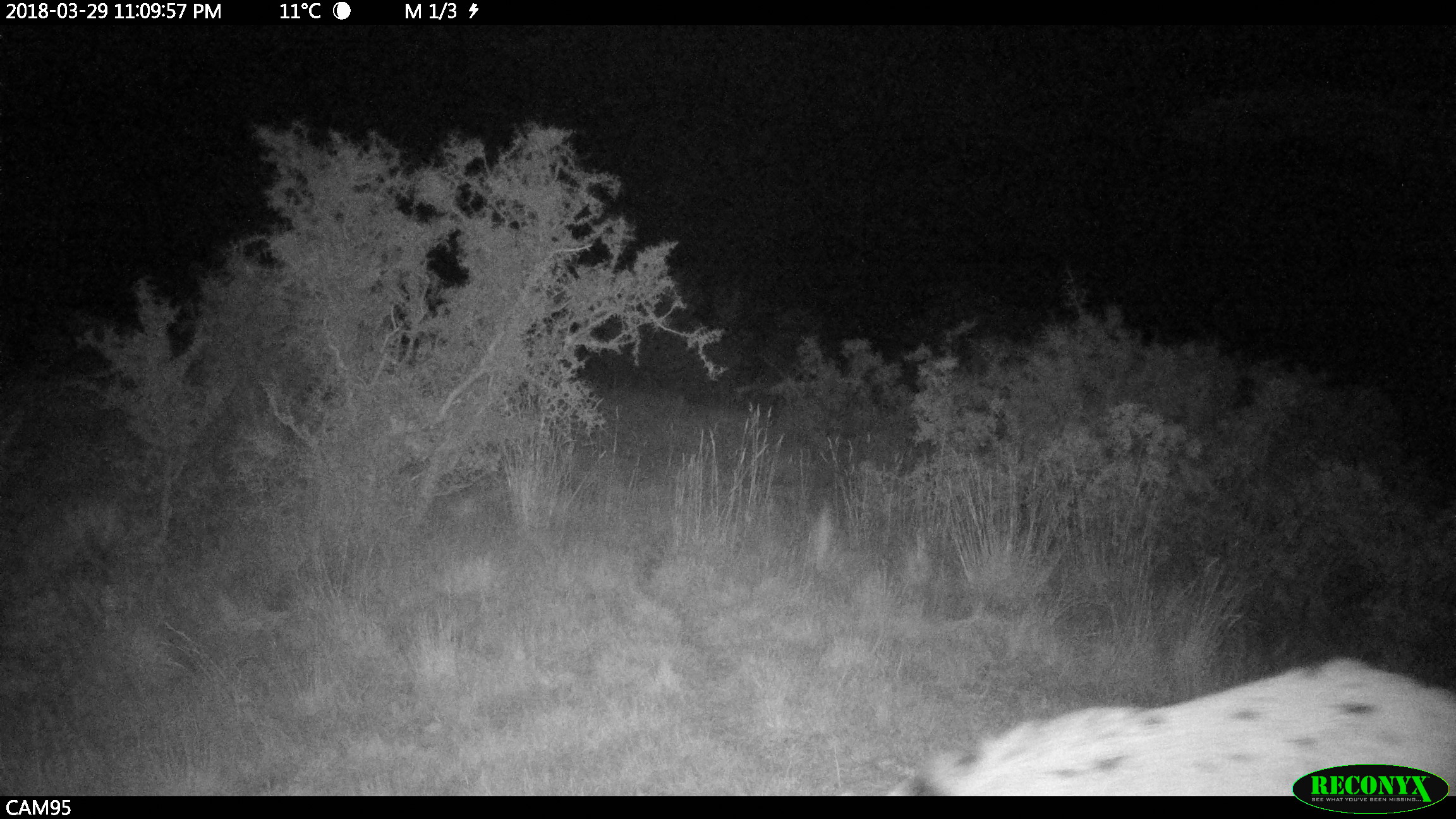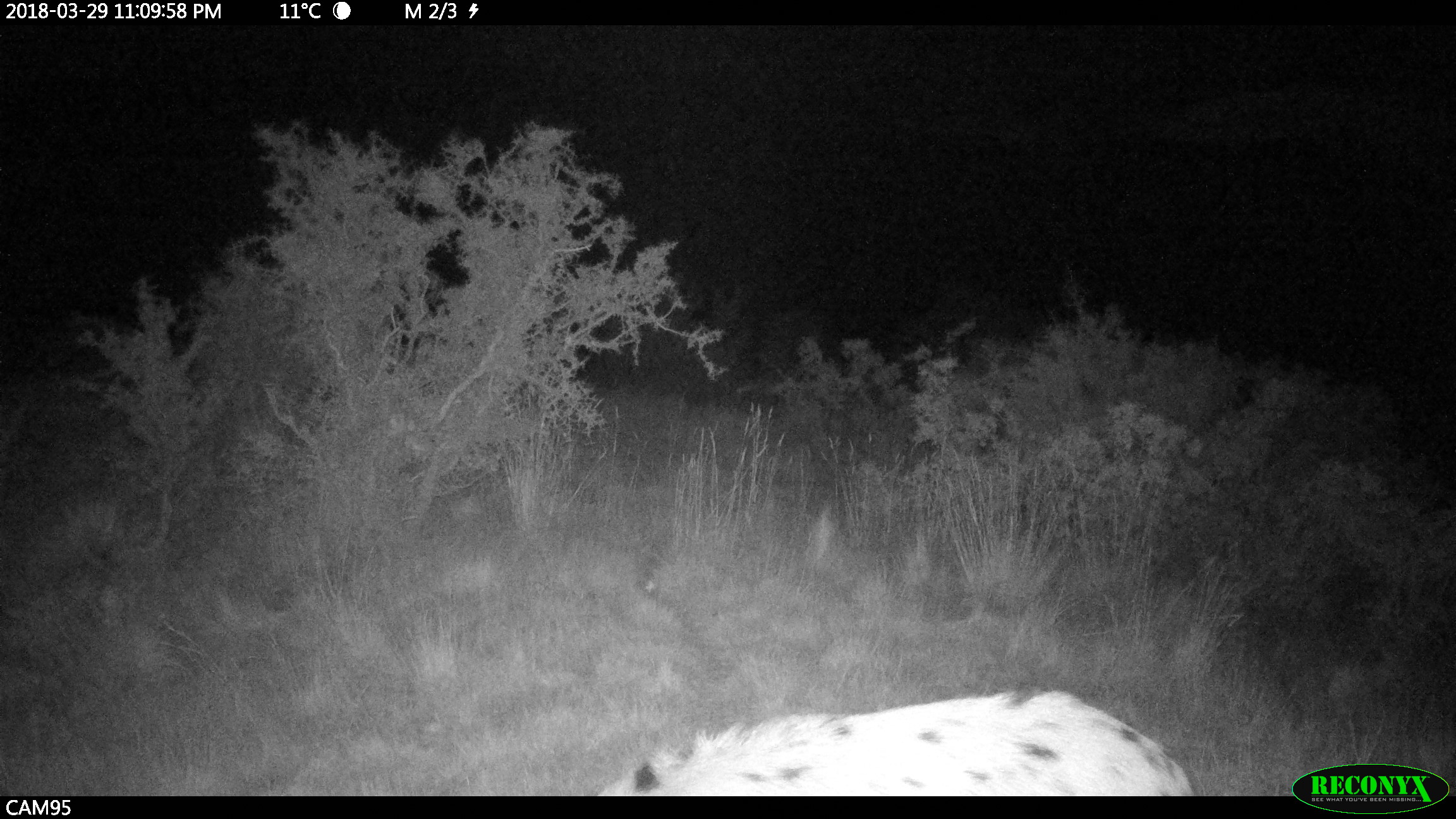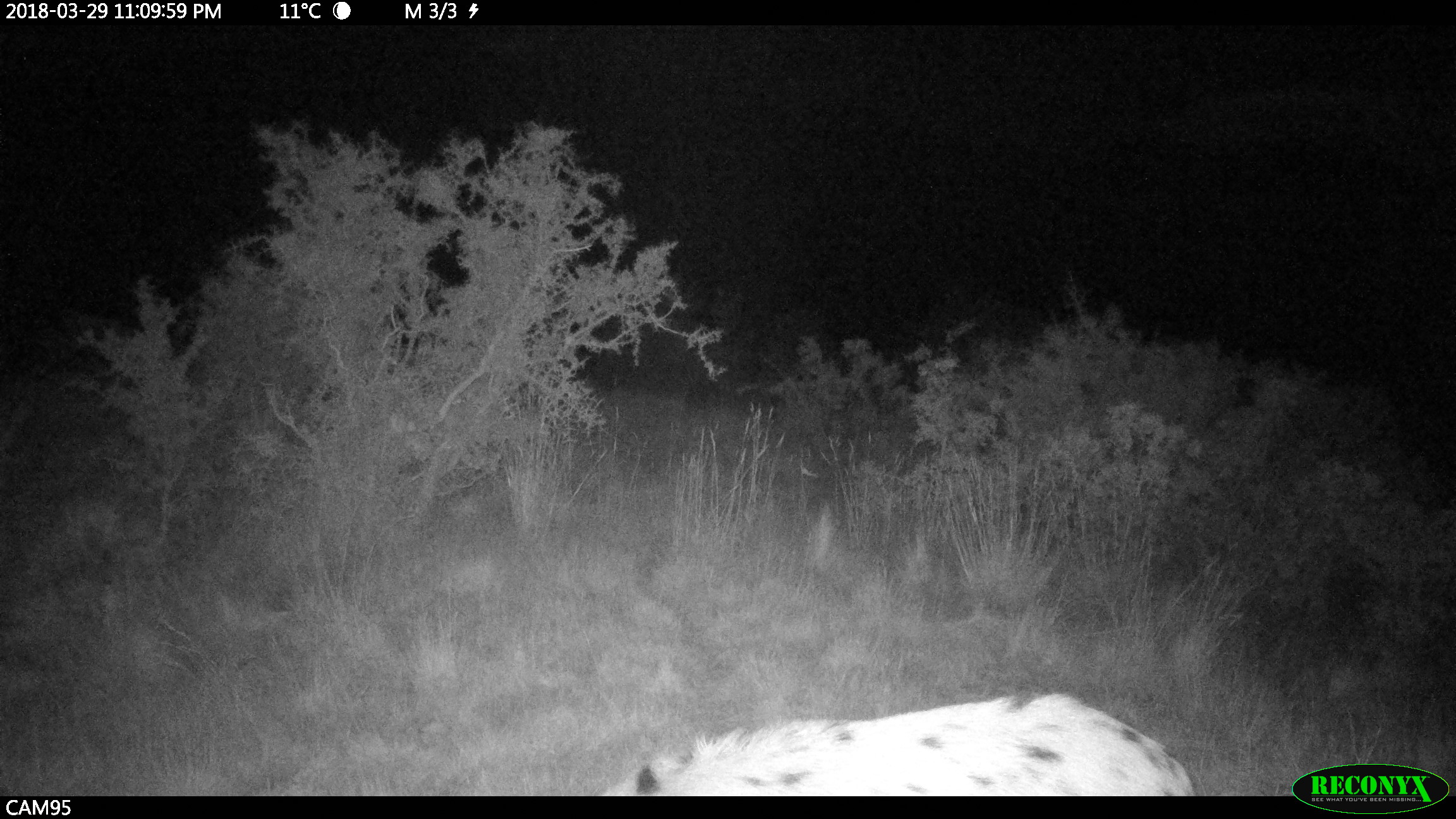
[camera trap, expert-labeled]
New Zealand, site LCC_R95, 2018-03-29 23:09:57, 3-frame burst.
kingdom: Animalia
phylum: Chordata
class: Mammalia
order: Artiodactyla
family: Suidae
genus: Sus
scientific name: Sus scrofa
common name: pig